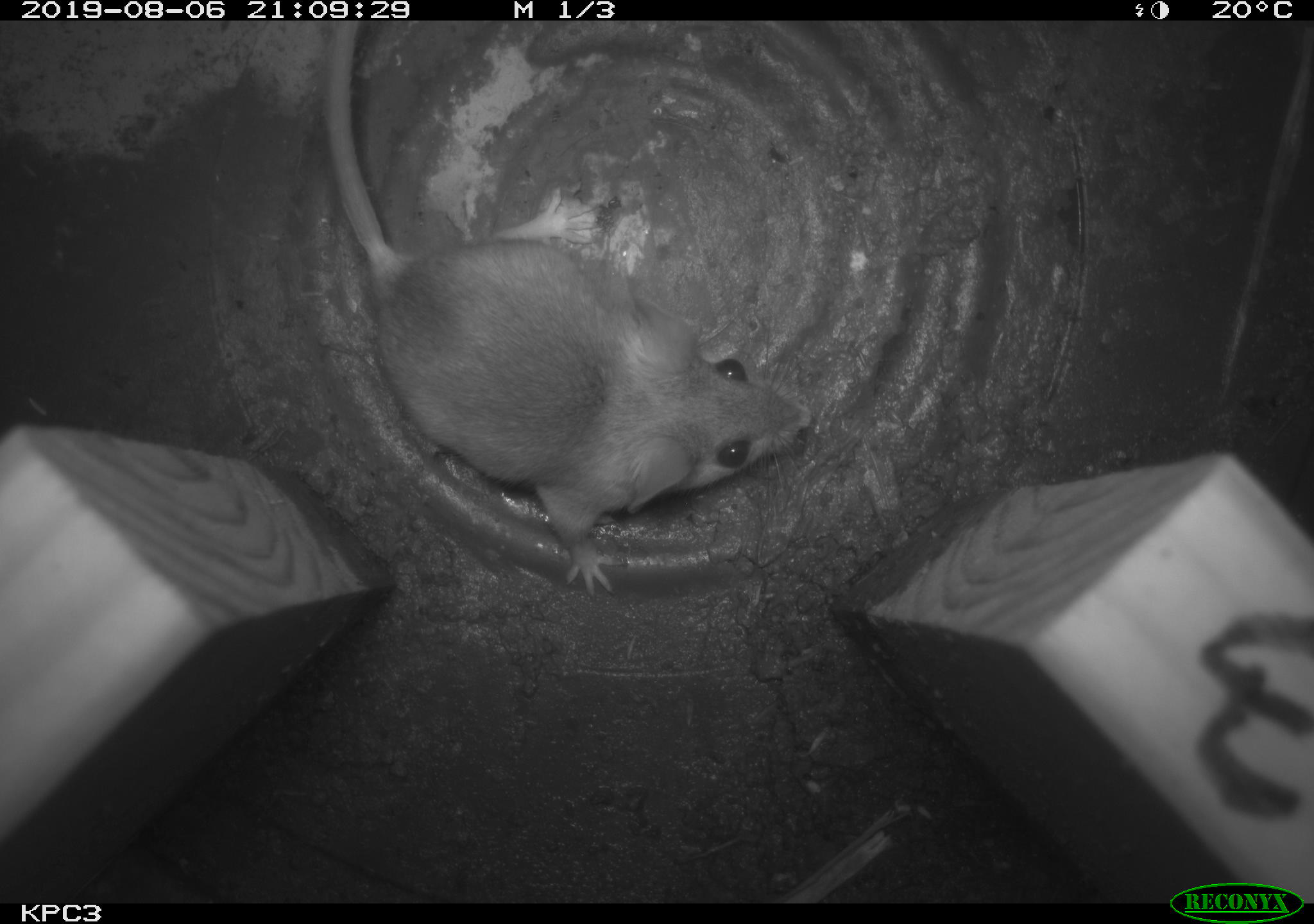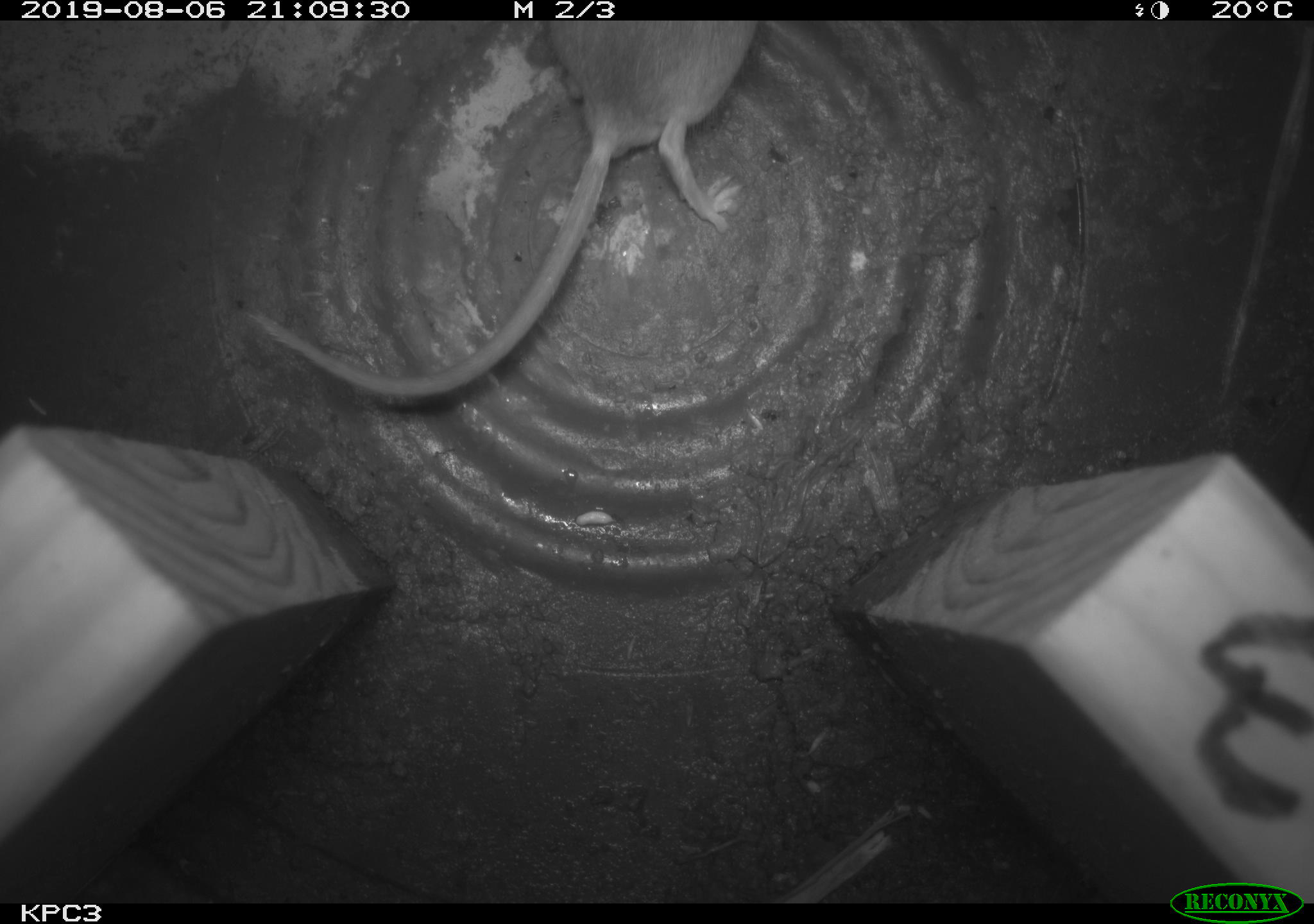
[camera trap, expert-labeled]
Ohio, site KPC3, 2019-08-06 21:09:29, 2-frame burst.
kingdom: Animalia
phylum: Chordata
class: Mammalia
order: Rodentia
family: Cricetidae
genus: Peromyscus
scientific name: Peromyscus leucopus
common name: white-footed mouse